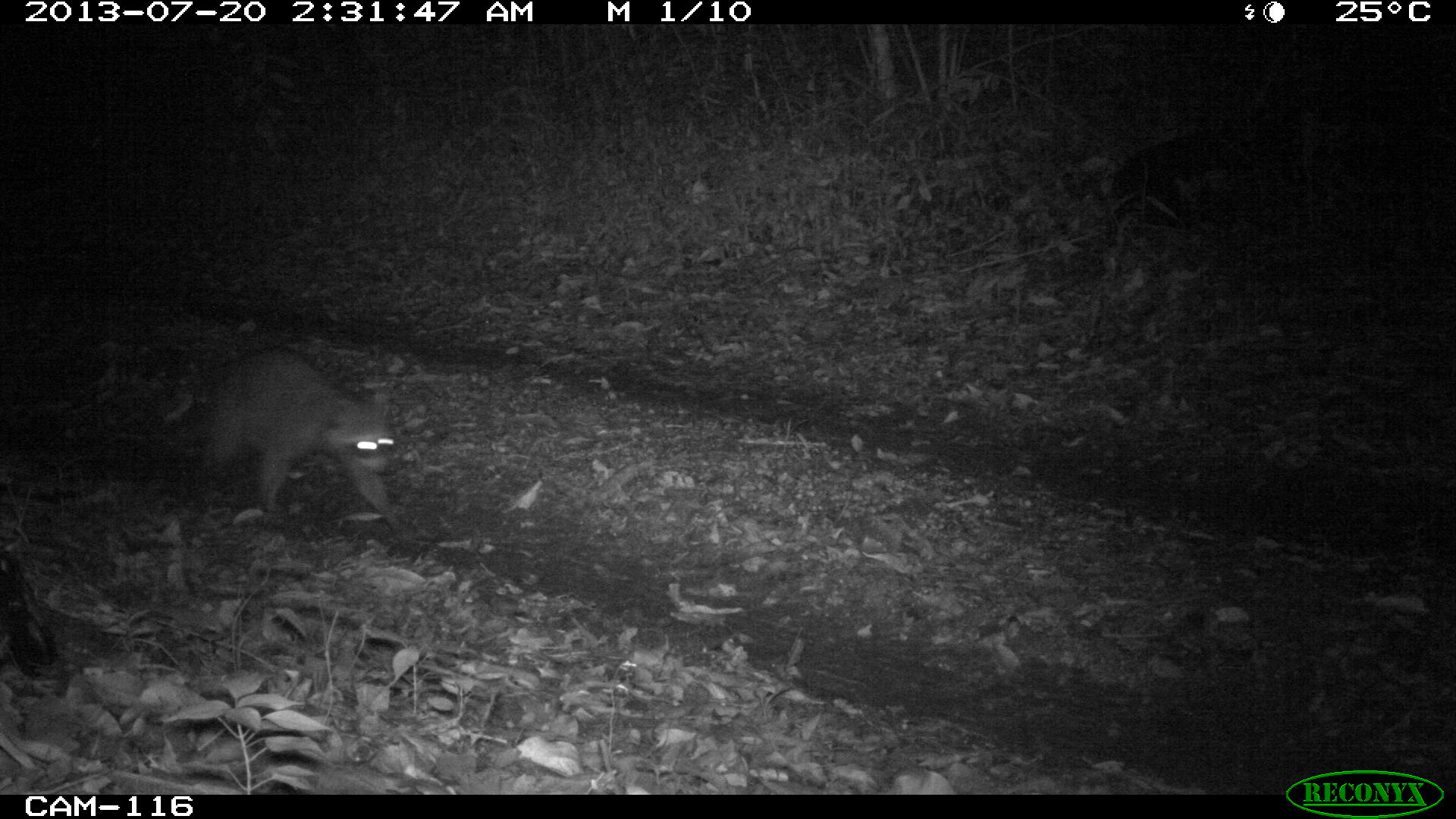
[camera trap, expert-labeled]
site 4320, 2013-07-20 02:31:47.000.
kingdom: Animalia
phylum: Chordata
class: Mammalia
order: Carnivora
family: Procyonidae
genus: Procyon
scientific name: Procyon lotor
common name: common raccoon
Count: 1.